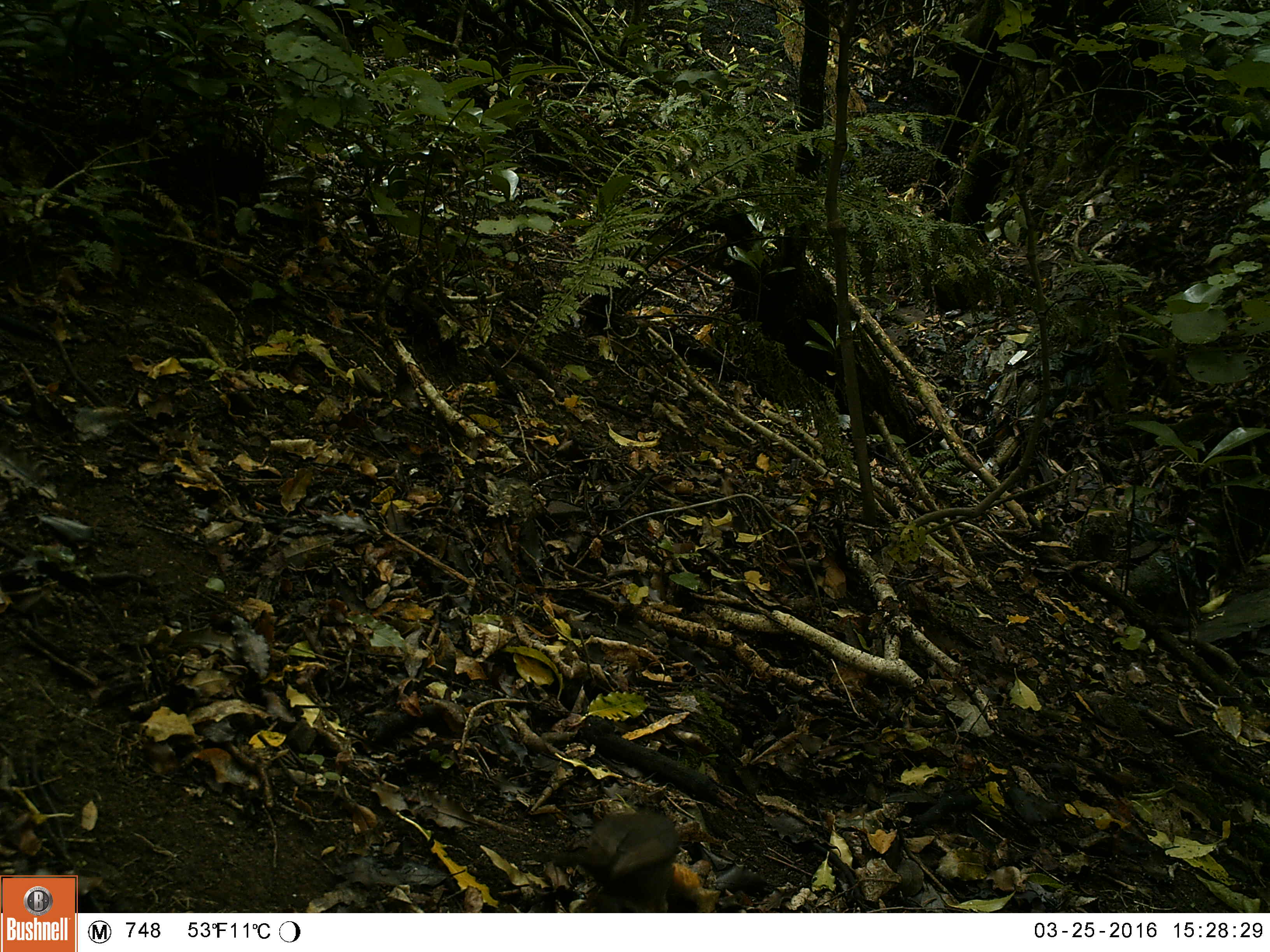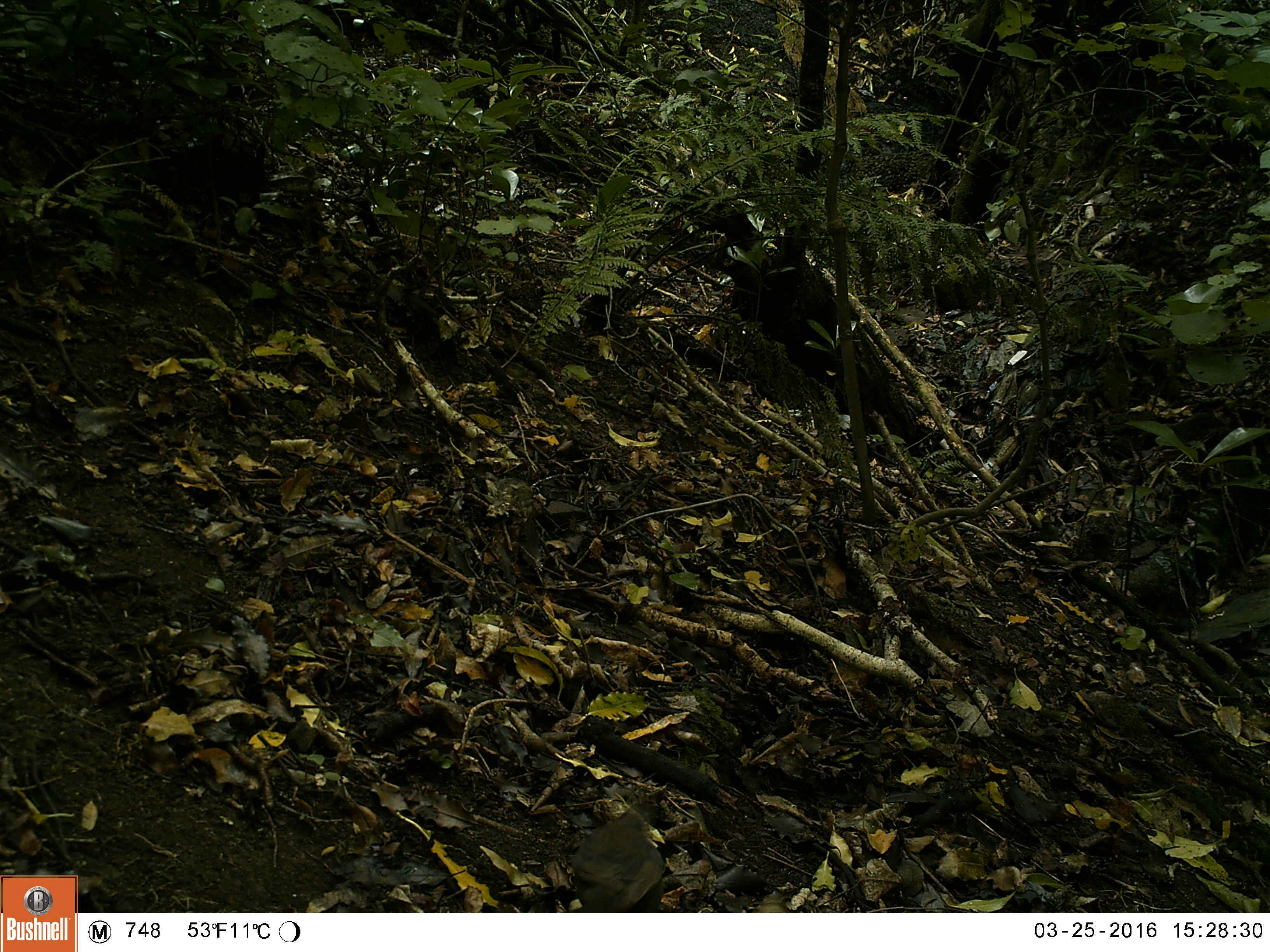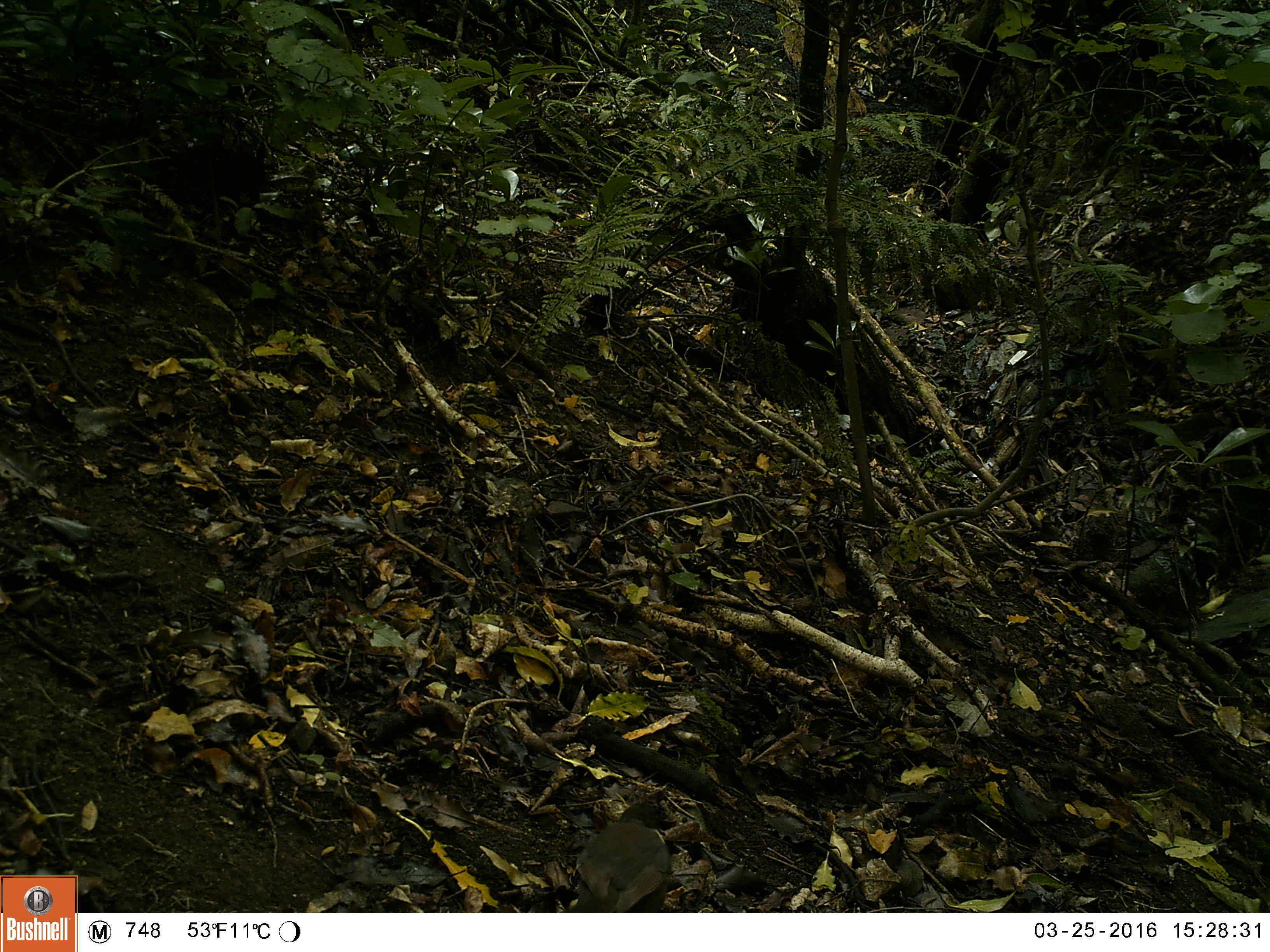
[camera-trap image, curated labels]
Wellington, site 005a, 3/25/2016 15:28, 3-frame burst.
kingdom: Animalia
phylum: Chordata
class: Aves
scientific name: Aves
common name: bird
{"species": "bird (Aves)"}